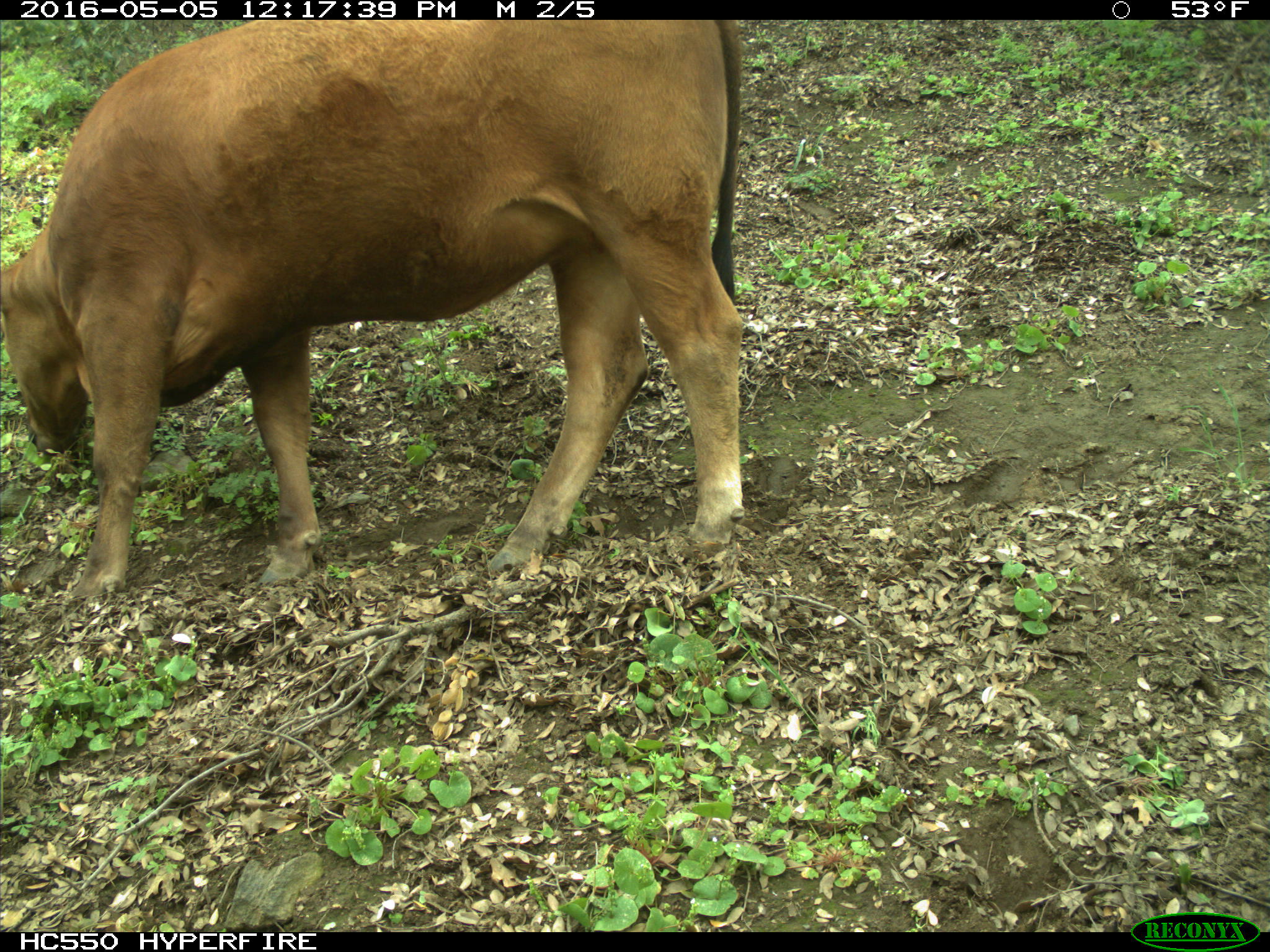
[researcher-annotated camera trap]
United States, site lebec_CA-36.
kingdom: Animalia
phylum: Chordata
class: Mammalia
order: Artiodactyla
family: Bovidae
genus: Bos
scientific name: Bos taurus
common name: domestic cow